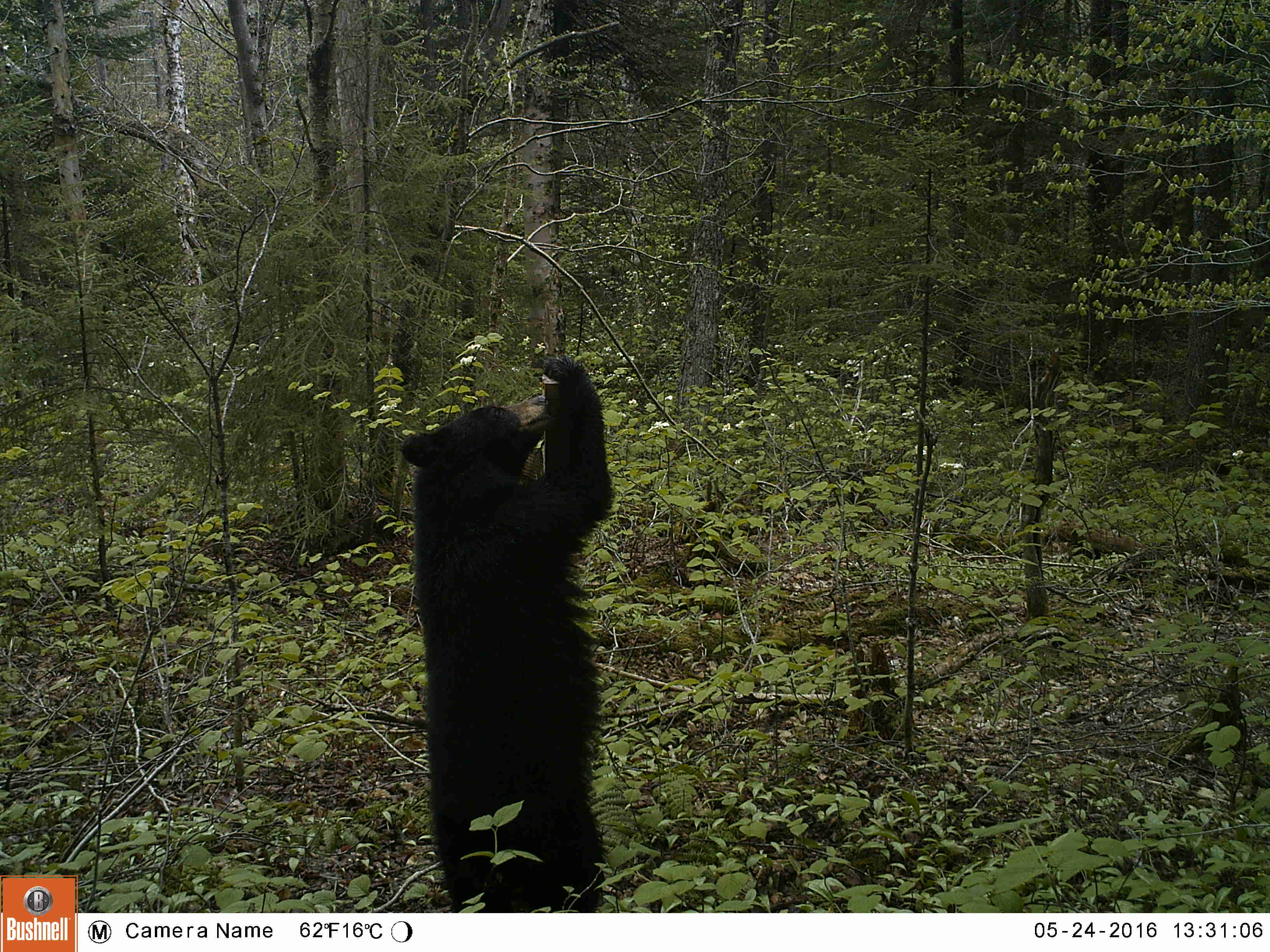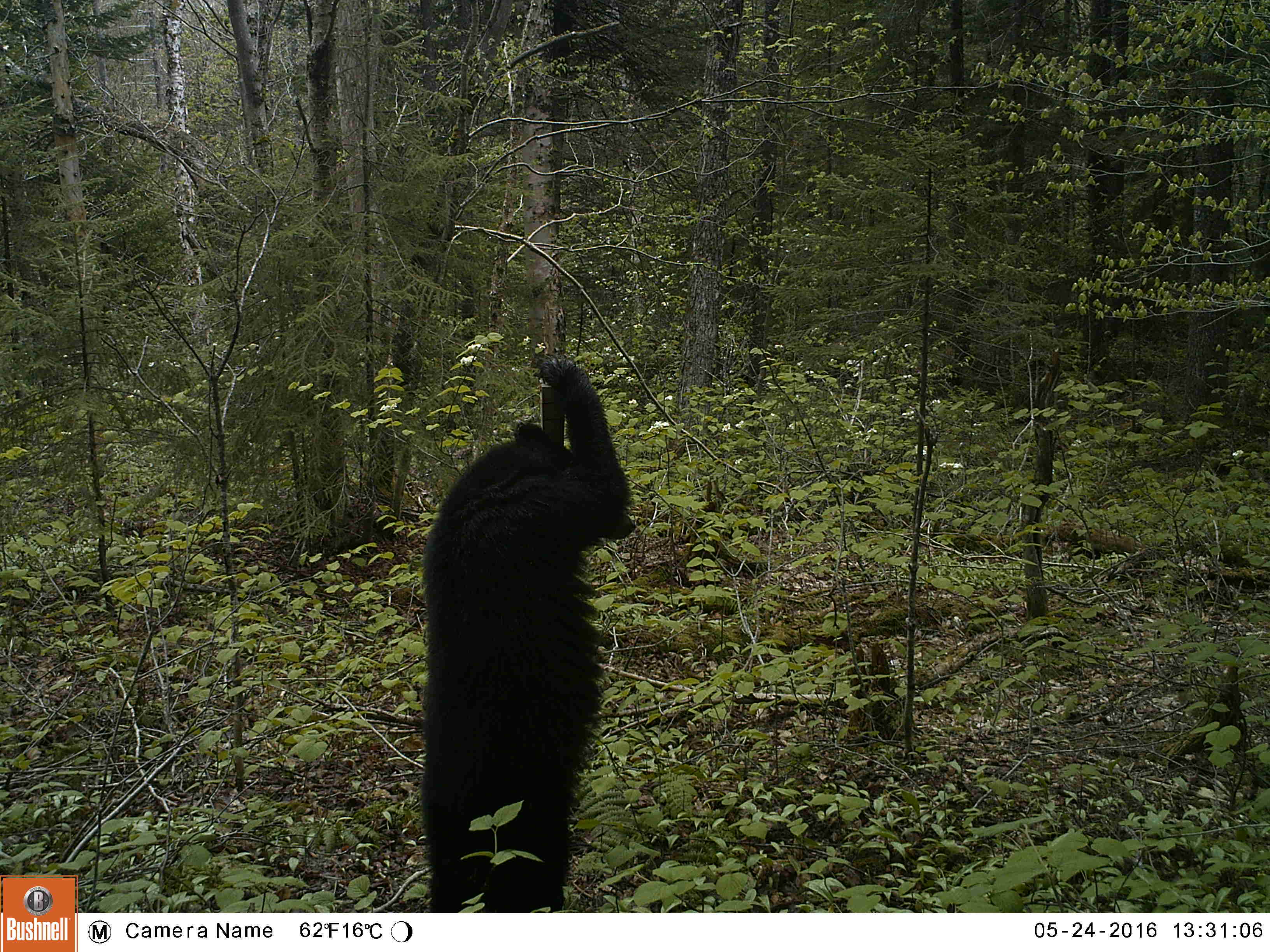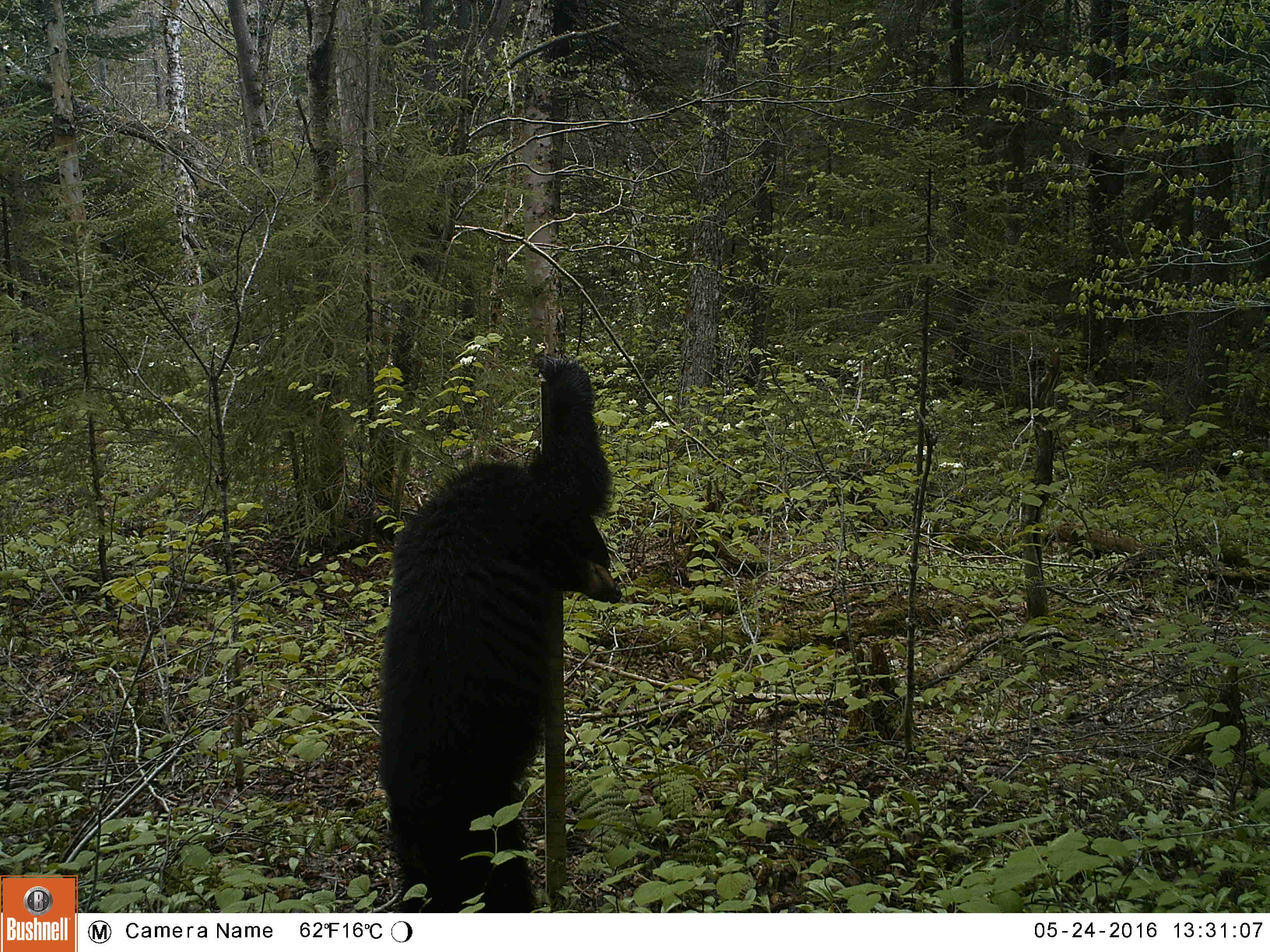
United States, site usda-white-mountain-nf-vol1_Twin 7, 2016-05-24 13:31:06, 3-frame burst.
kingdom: Animalia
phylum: Chordata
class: Mammalia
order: Carnivora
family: Ursidae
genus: Ursus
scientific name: Ursus americanus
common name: black bear